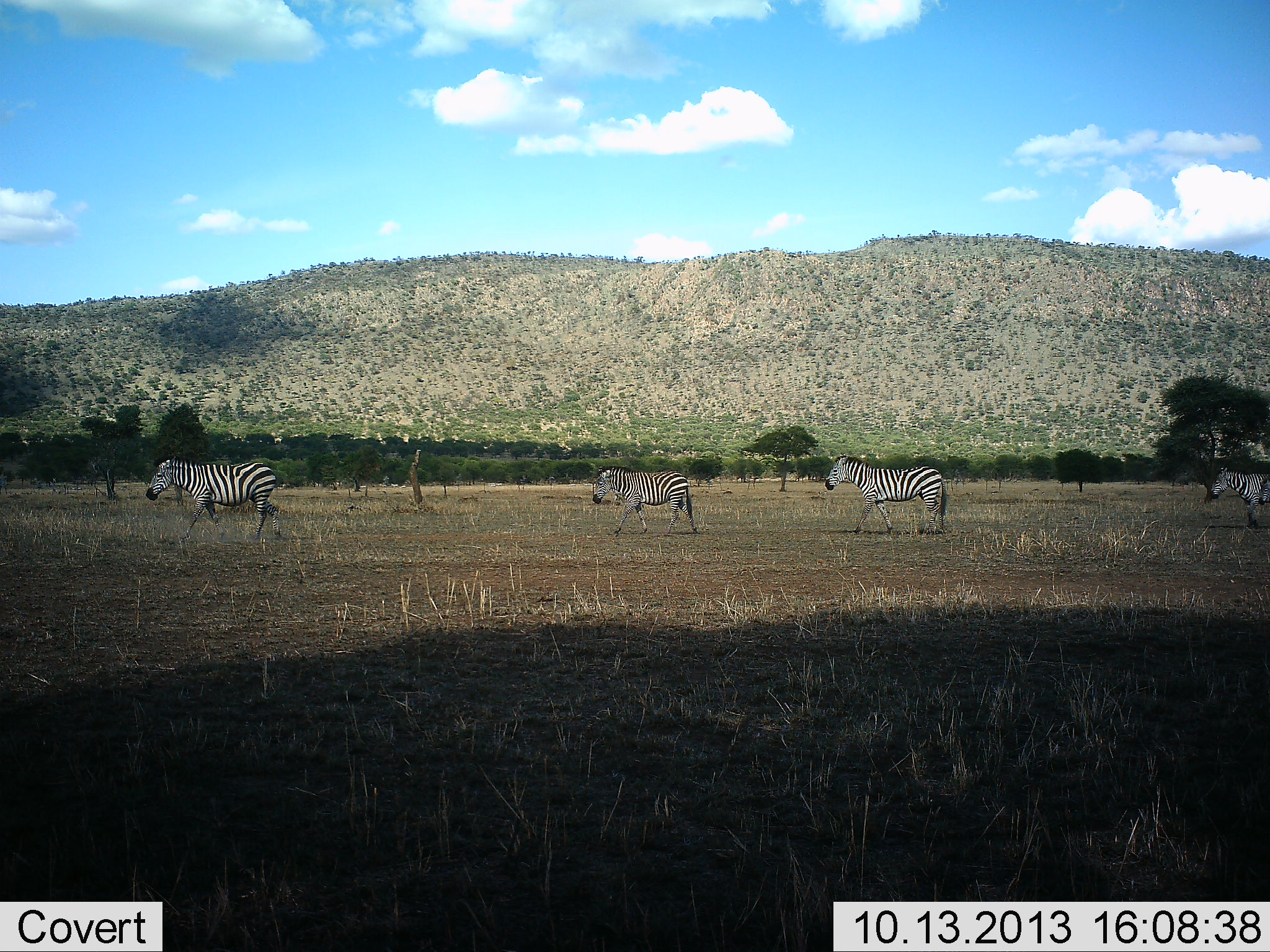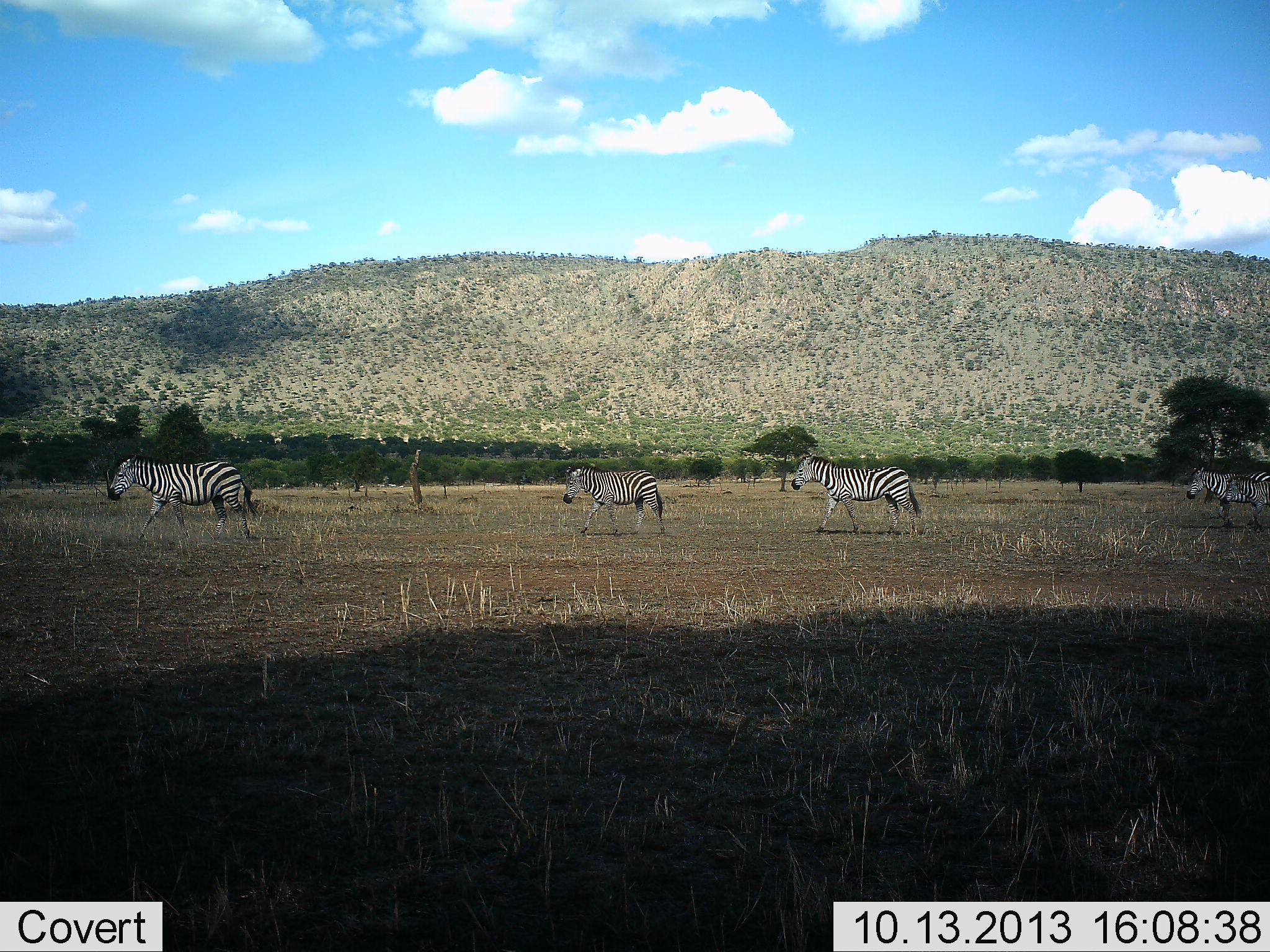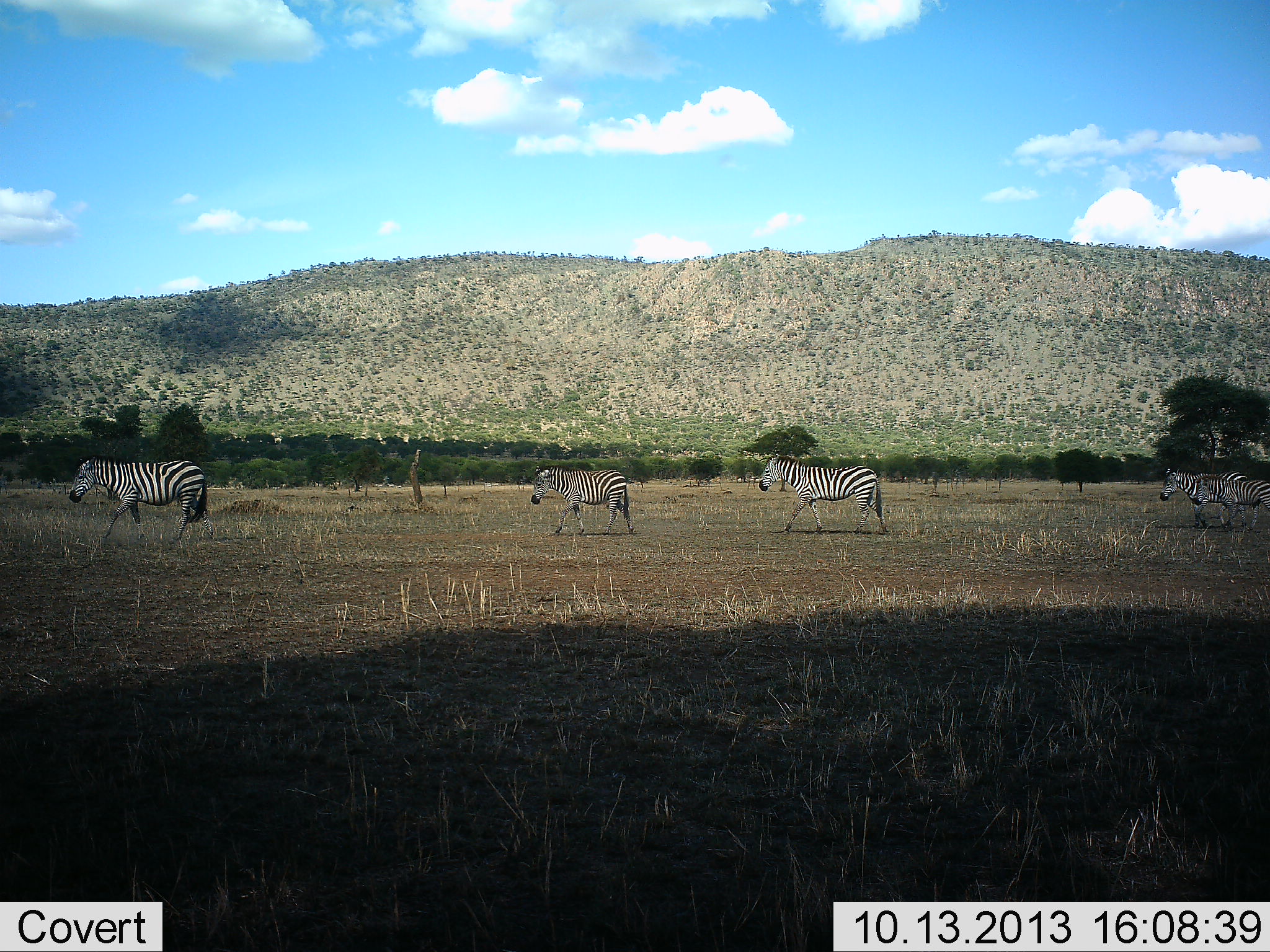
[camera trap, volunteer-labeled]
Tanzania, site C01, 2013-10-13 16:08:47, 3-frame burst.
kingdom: Animalia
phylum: Chordata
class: Mammalia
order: Perissodactyla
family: Equidae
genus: Equus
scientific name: Equus quagga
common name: plains zebra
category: zebra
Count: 4.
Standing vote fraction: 6%.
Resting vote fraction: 0%.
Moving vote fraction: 94%.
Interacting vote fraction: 0%.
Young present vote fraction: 10%.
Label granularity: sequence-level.